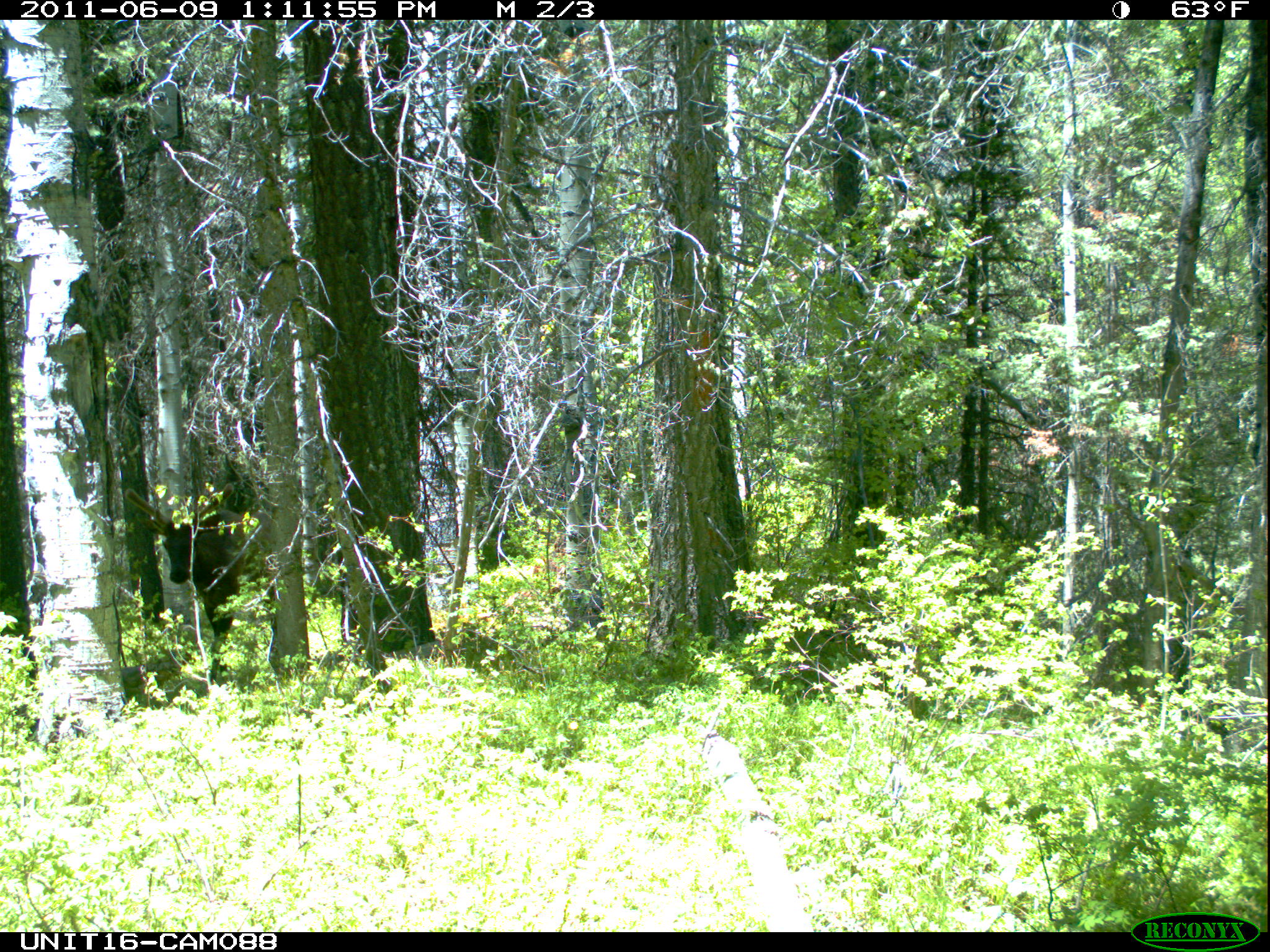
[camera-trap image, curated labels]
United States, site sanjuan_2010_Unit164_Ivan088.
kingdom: Animalia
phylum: Chordata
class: Mammalia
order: Artiodactyla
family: Cervidae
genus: Cervus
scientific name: Cervus elaphus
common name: red deer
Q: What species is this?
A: Cervus elaphus (red deer).